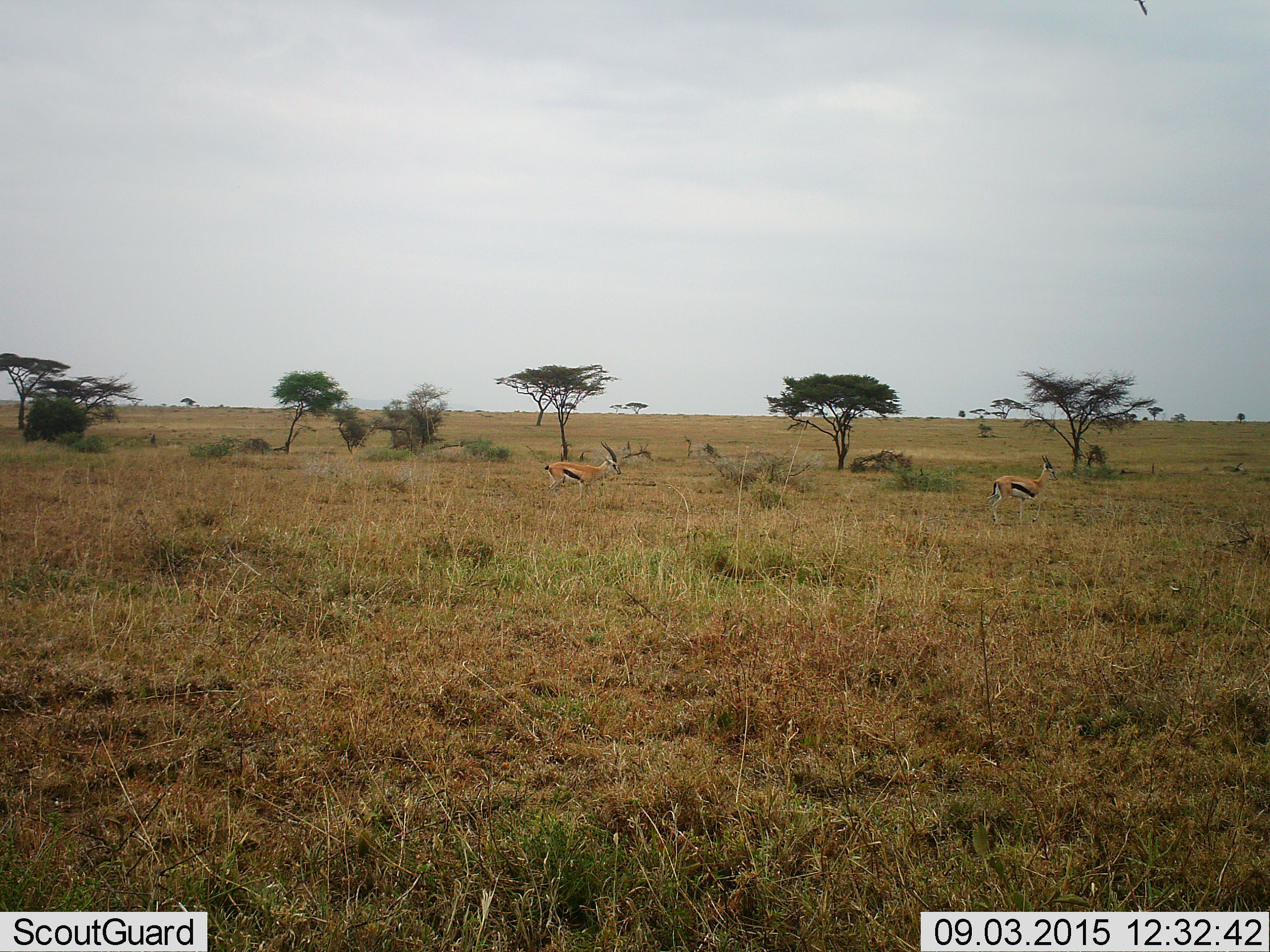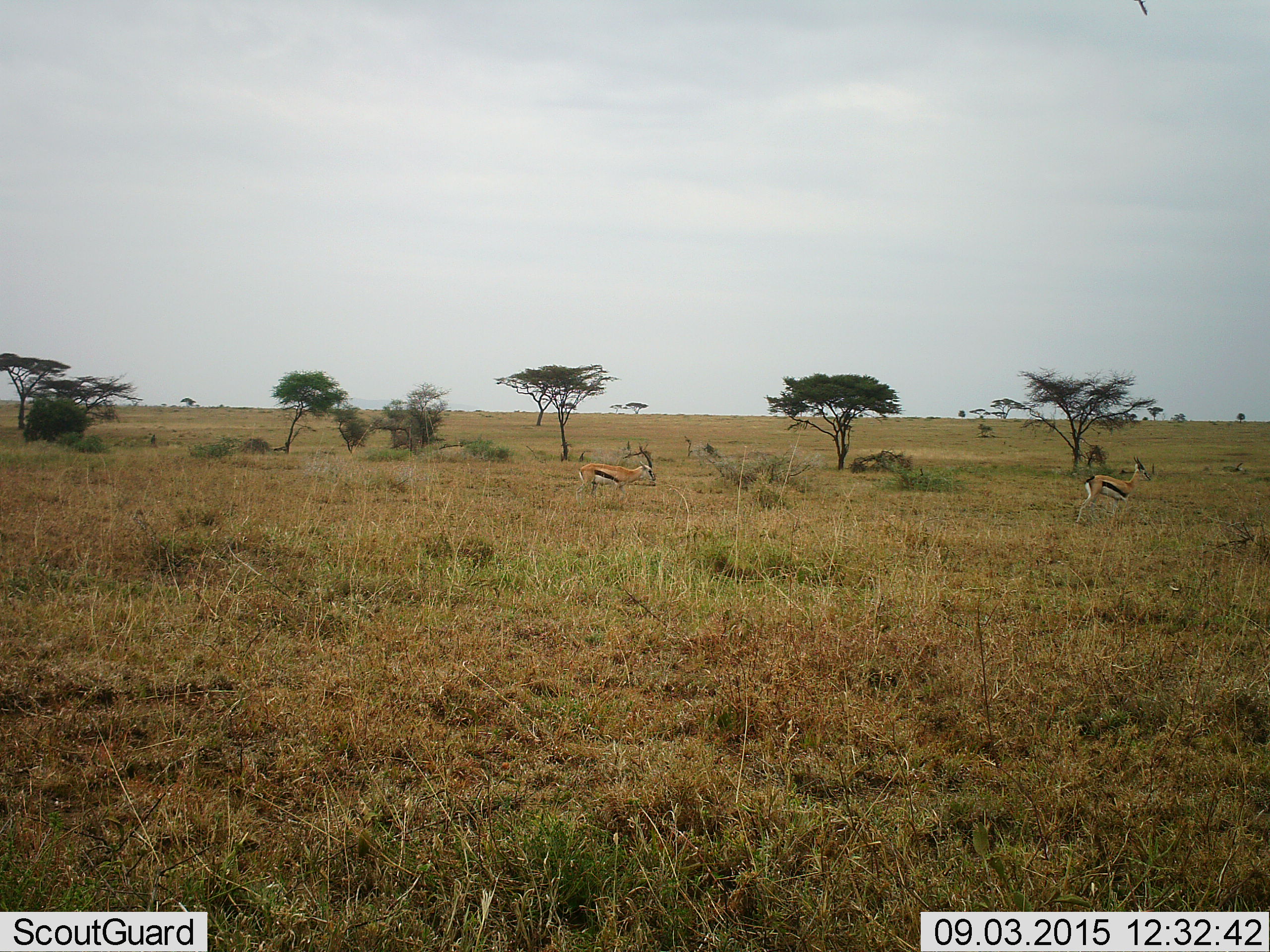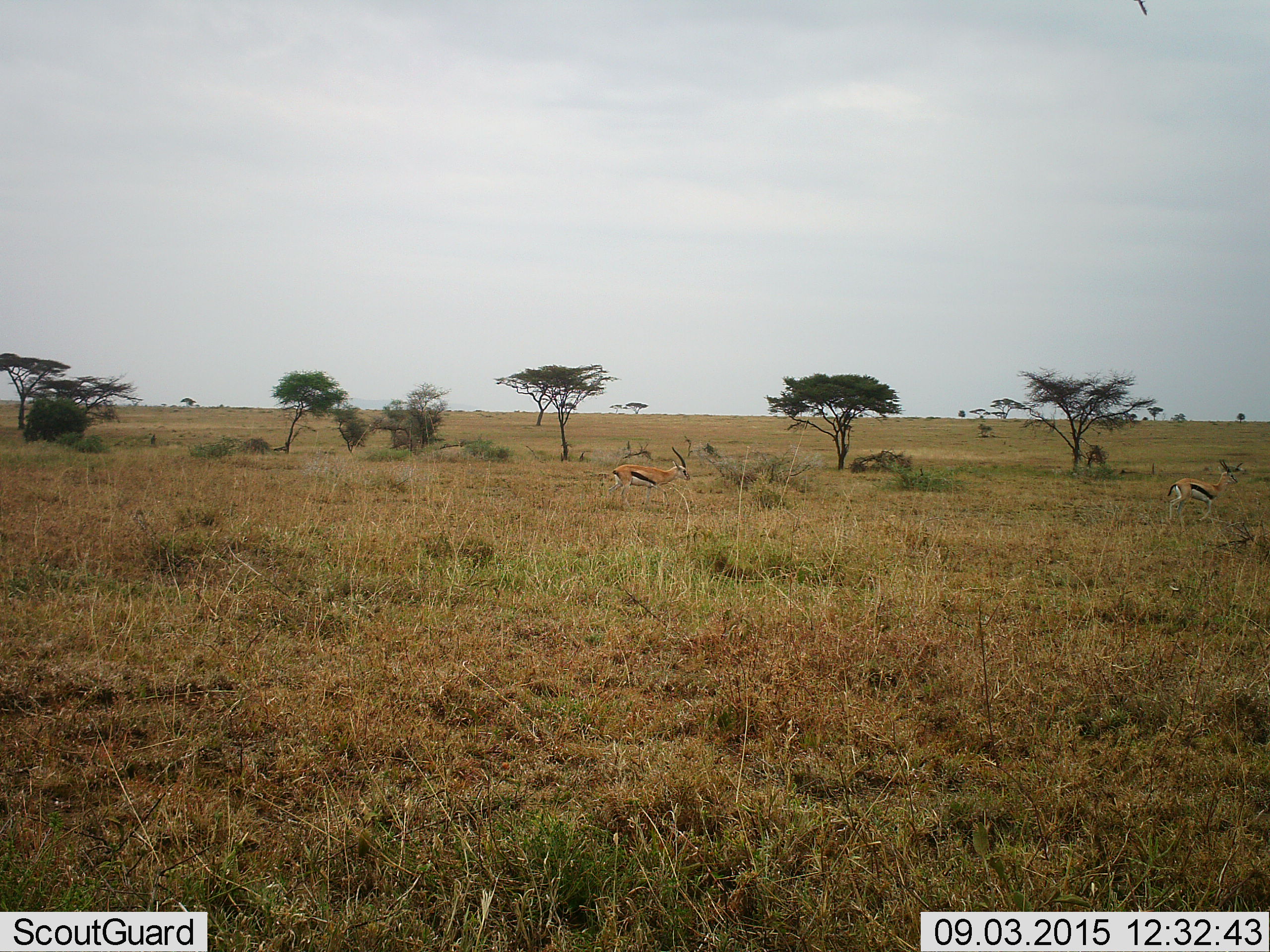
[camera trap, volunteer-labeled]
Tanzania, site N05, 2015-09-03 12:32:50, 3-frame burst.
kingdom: Animalia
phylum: Chordata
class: Mammalia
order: Artiodactyla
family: Bovidae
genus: Eudorcas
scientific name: Eudorcas thomsonii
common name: thomson's gazelle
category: gazellethomsons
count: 2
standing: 12%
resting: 0%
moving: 100%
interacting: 0%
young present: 0%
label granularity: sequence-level